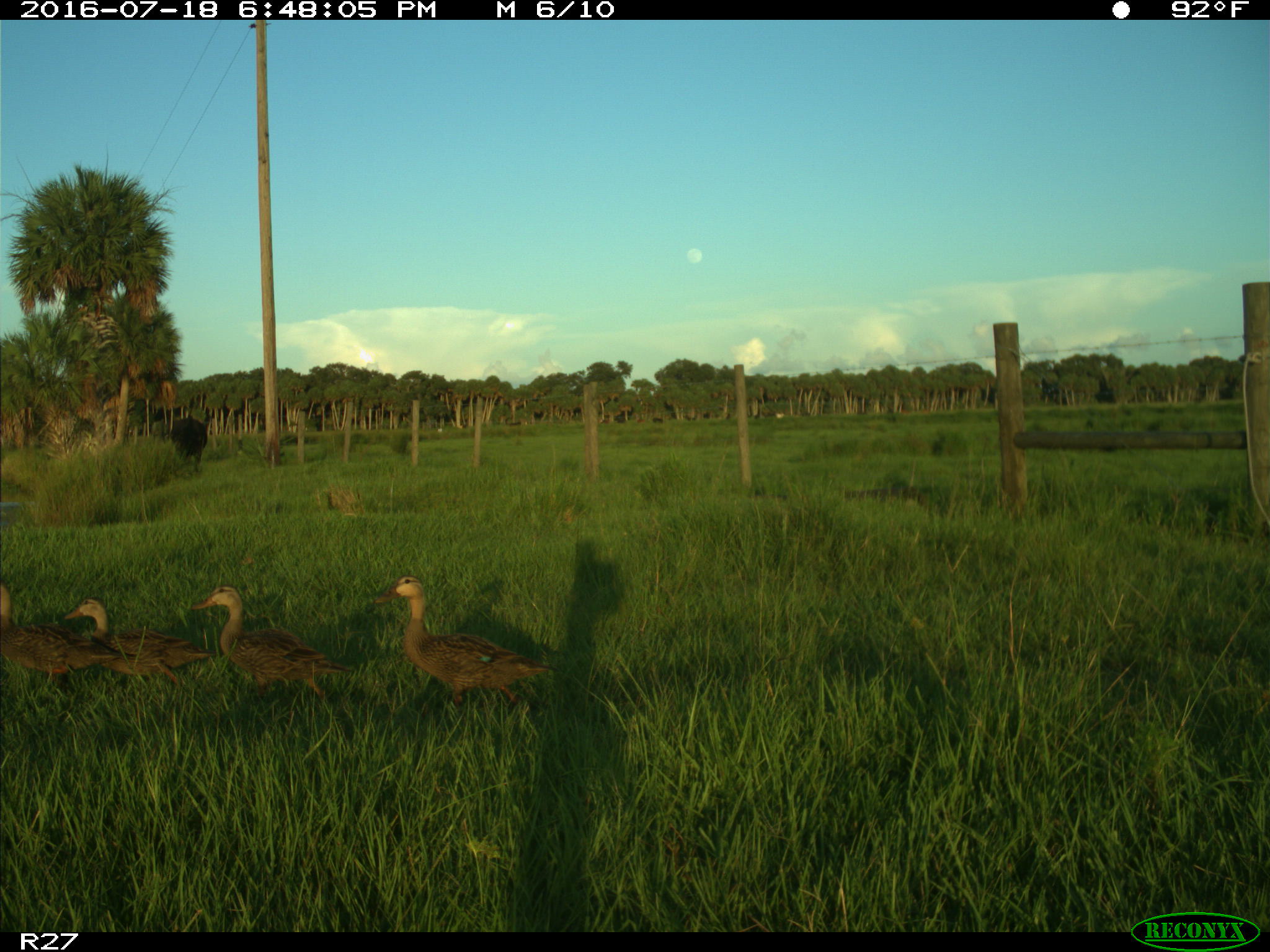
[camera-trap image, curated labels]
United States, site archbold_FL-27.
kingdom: Animalia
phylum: Chordata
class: Mammalia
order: Artiodactyla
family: Bovidae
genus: Bos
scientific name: Bos taurus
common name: domestic cow